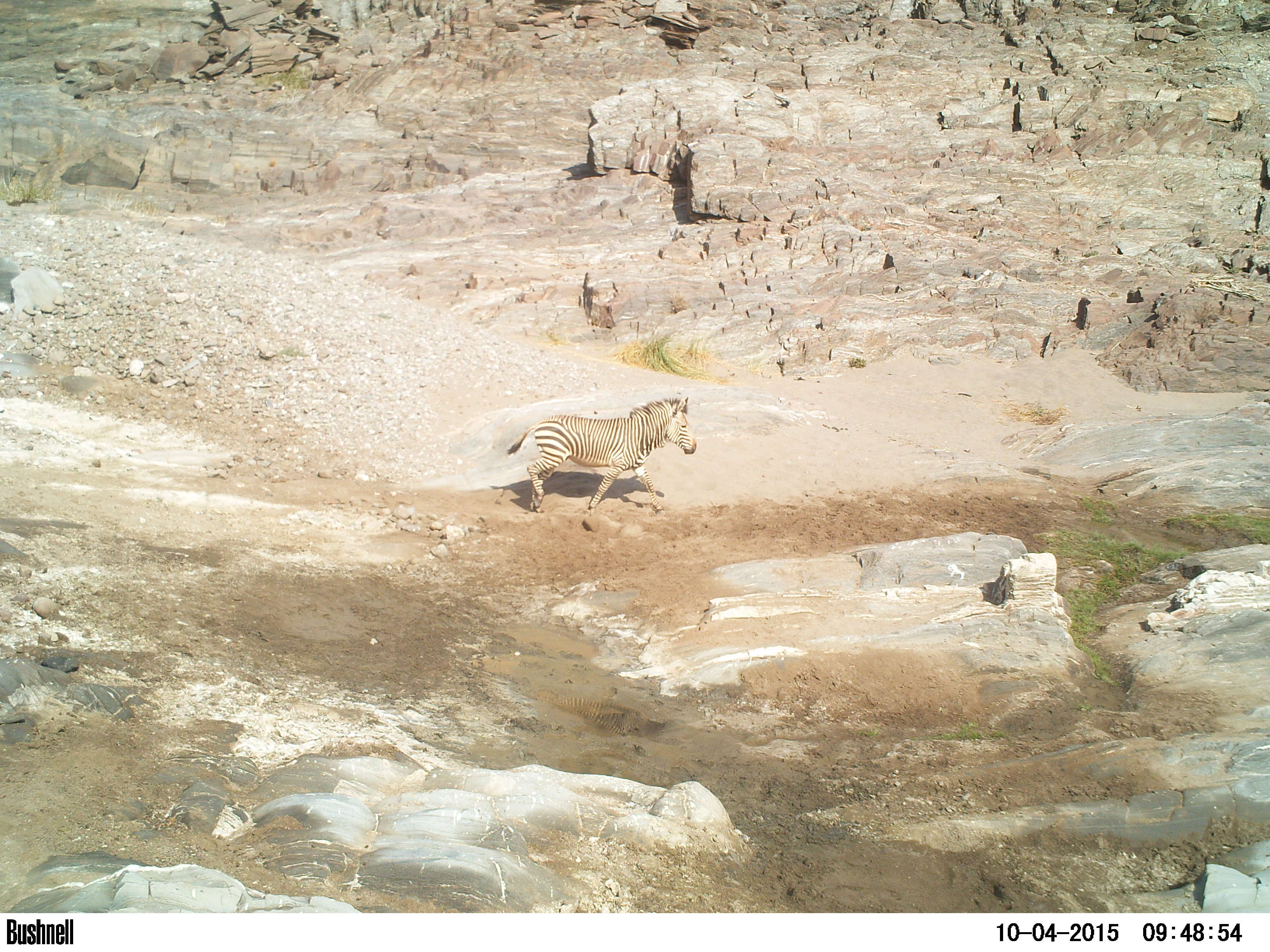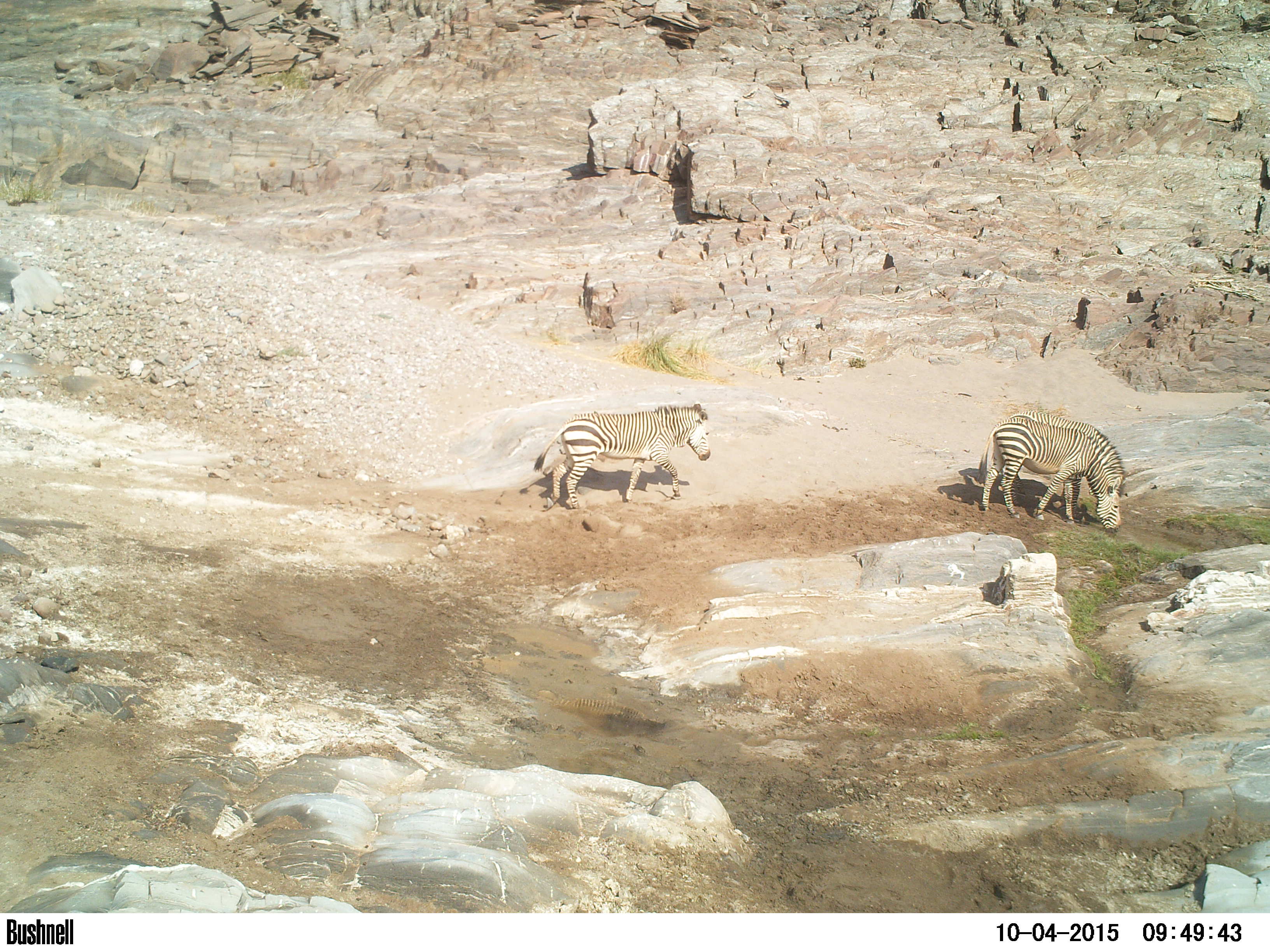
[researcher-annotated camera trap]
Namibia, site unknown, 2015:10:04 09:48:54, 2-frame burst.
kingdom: Animalia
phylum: Chordata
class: Mammalia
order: Perissodactyla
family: Equidae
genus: Equus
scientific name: Equus zebra hartmannae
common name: hartmann's mountain zebra